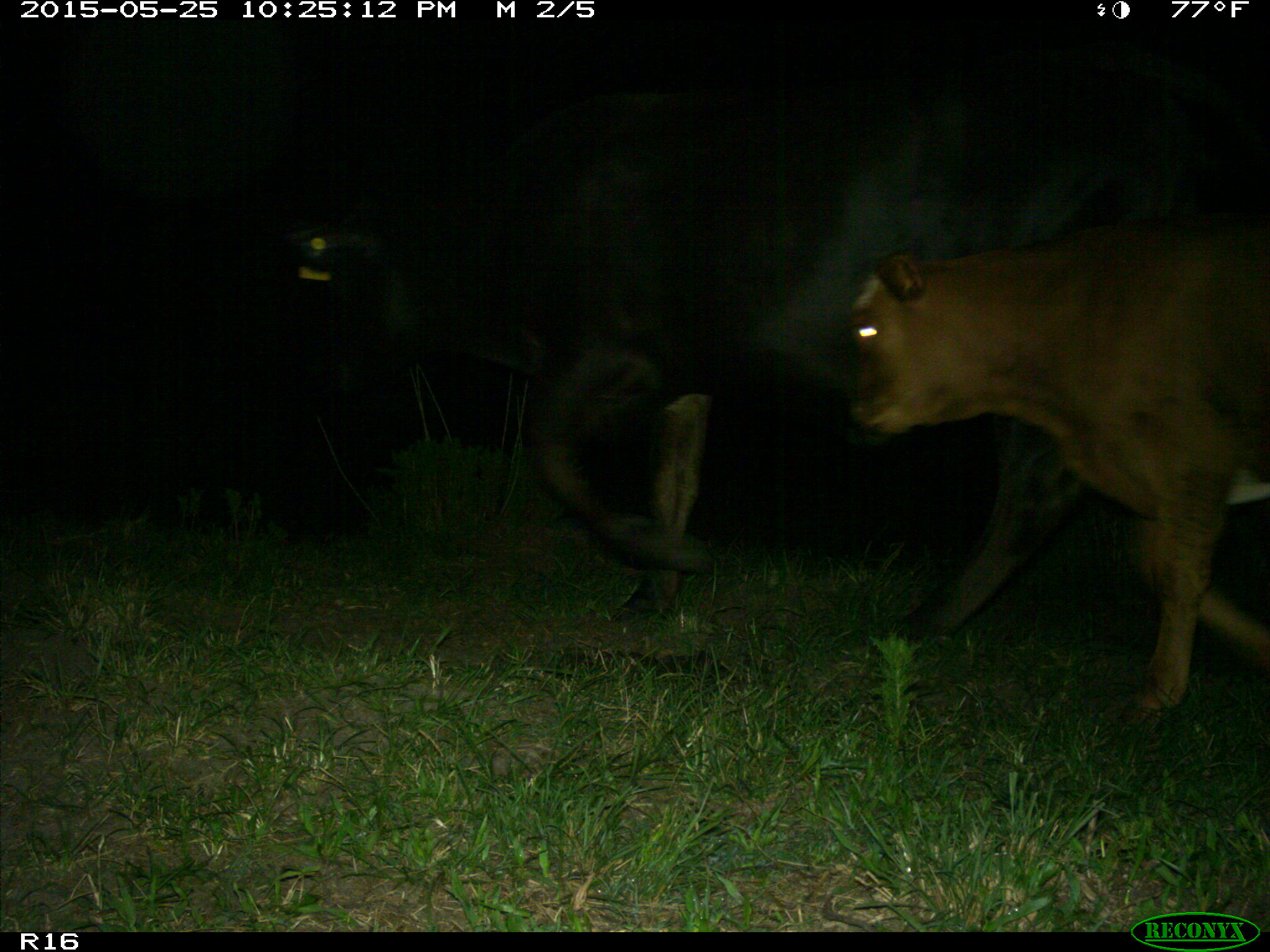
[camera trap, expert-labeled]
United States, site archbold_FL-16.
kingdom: Animalia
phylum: Chordata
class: Mammalia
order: Artiodactyla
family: Bovidae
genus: Bos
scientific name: Bos taurus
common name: domestic cow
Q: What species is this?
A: Bos taurus (domestic cow).